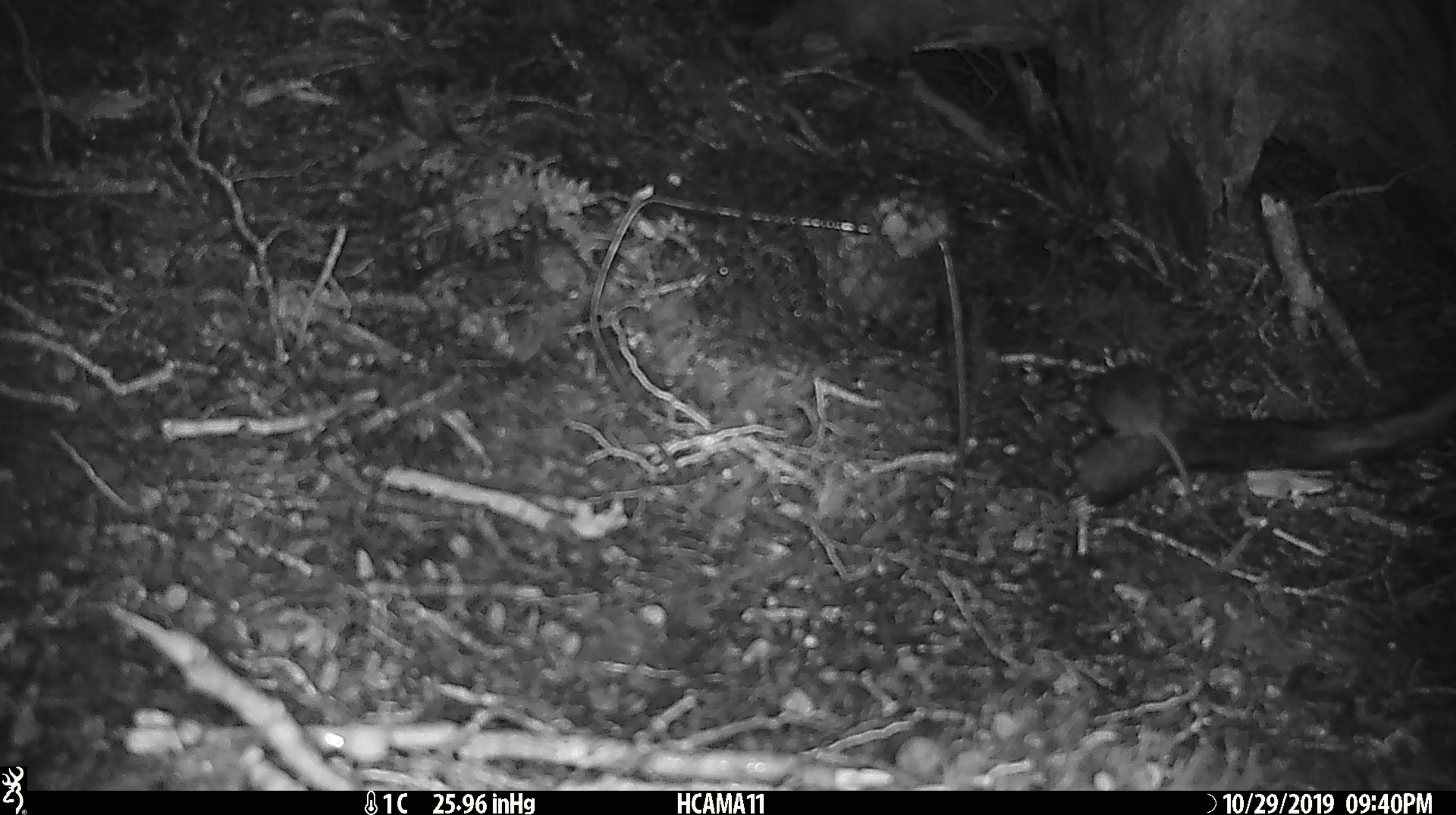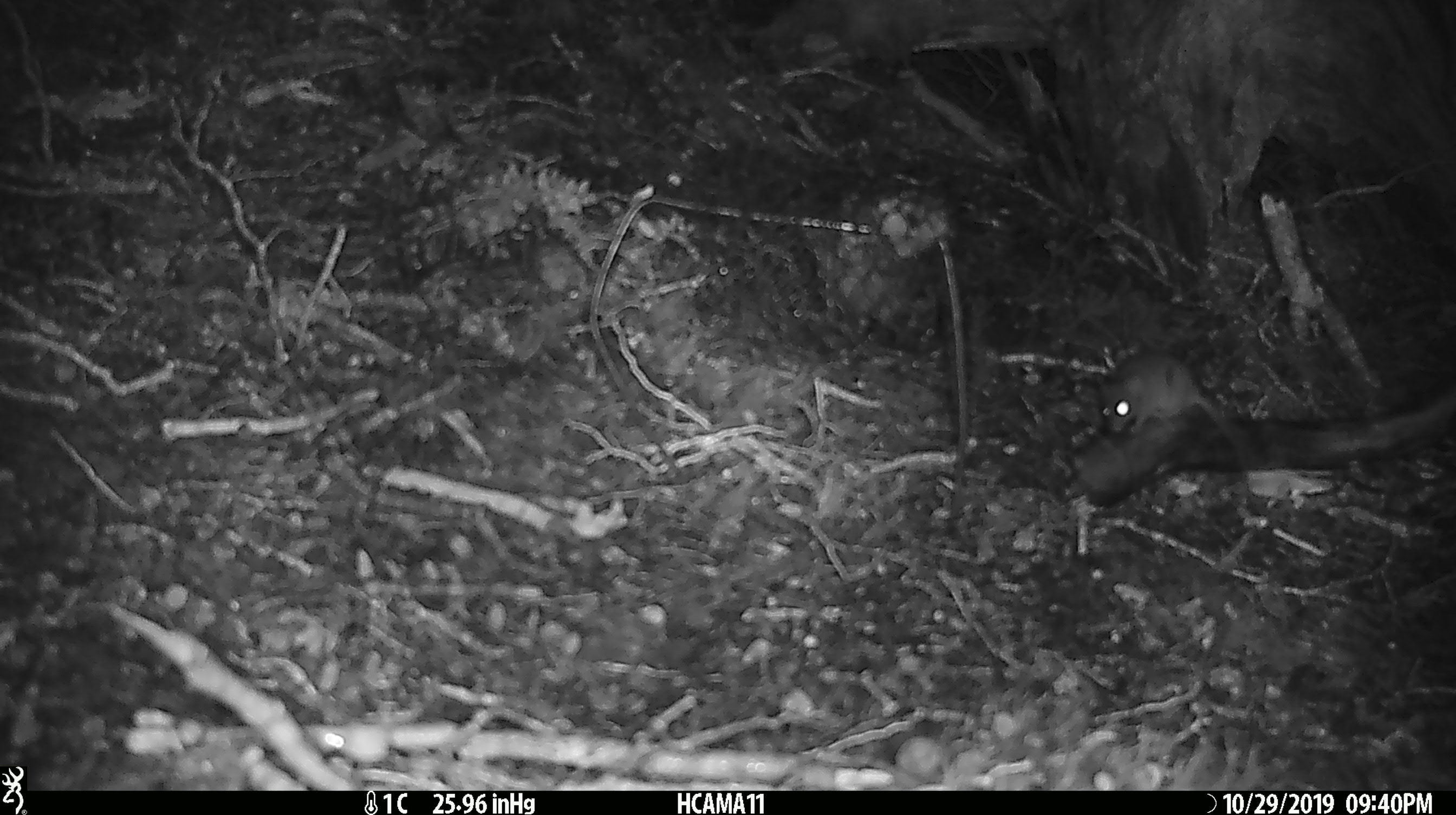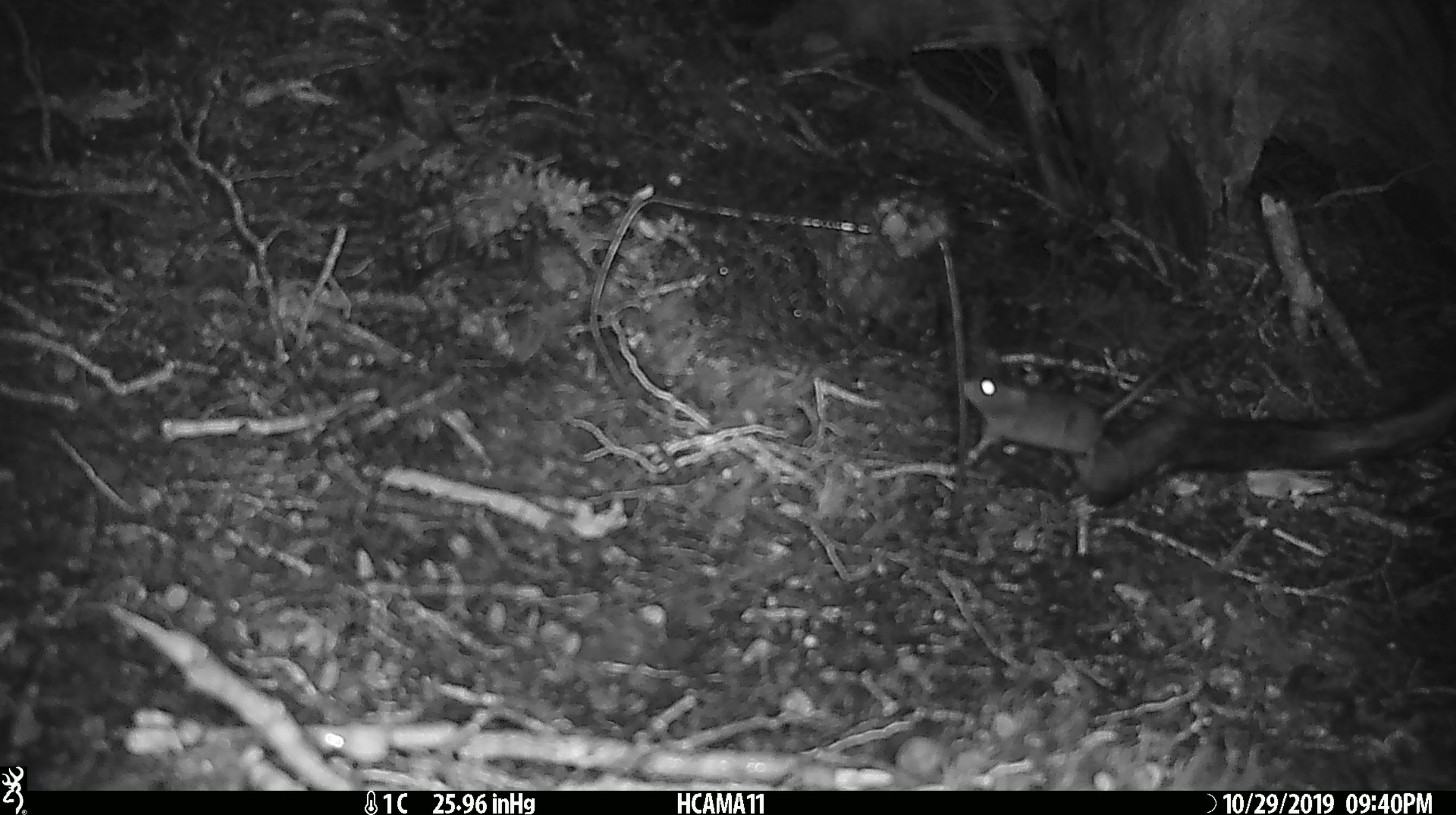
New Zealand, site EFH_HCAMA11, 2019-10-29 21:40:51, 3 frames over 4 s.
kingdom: Animalia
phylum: Chordata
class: Mammalia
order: Rodentia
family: Muridae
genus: Mus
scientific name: Mus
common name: mouse